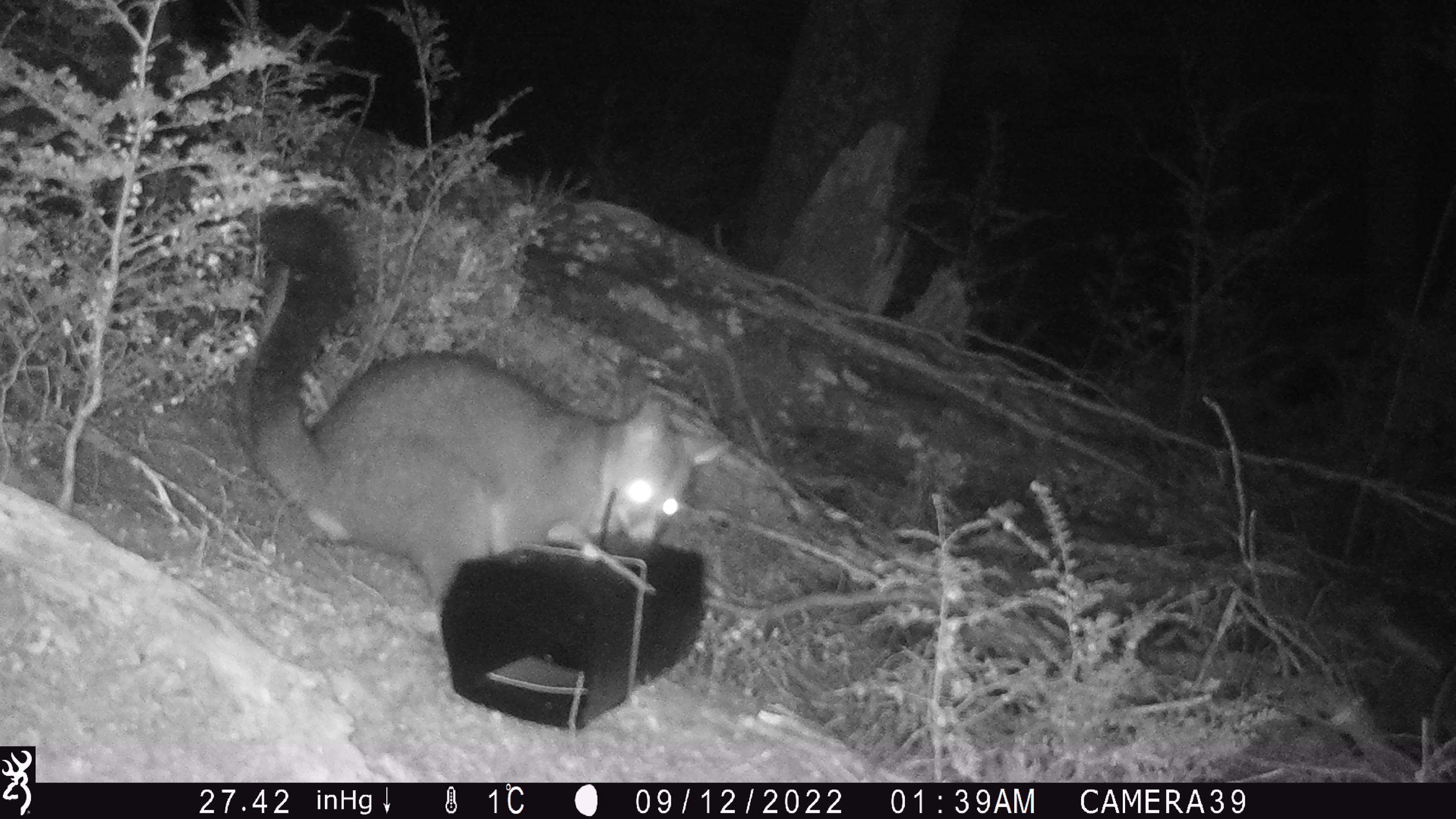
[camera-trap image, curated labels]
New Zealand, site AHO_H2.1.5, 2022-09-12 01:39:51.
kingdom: Animalia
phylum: Chordata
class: Mammalia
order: Diprotodontia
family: Phalangeridae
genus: Trichosurus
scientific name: Trichosurus vulpecula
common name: common brushtail possum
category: possum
Possum (common brushtail possum) (Trichosurus vulpecula).